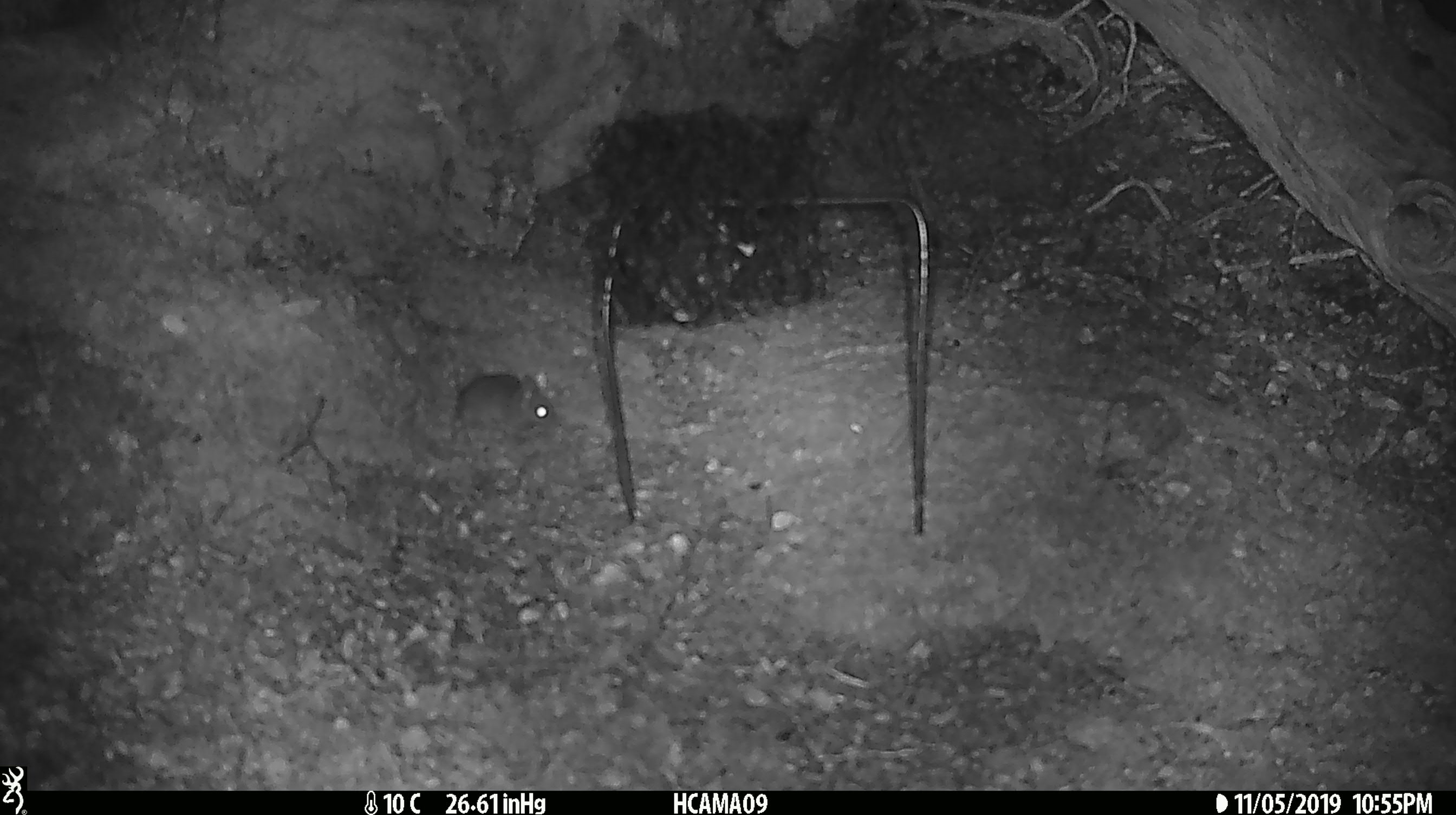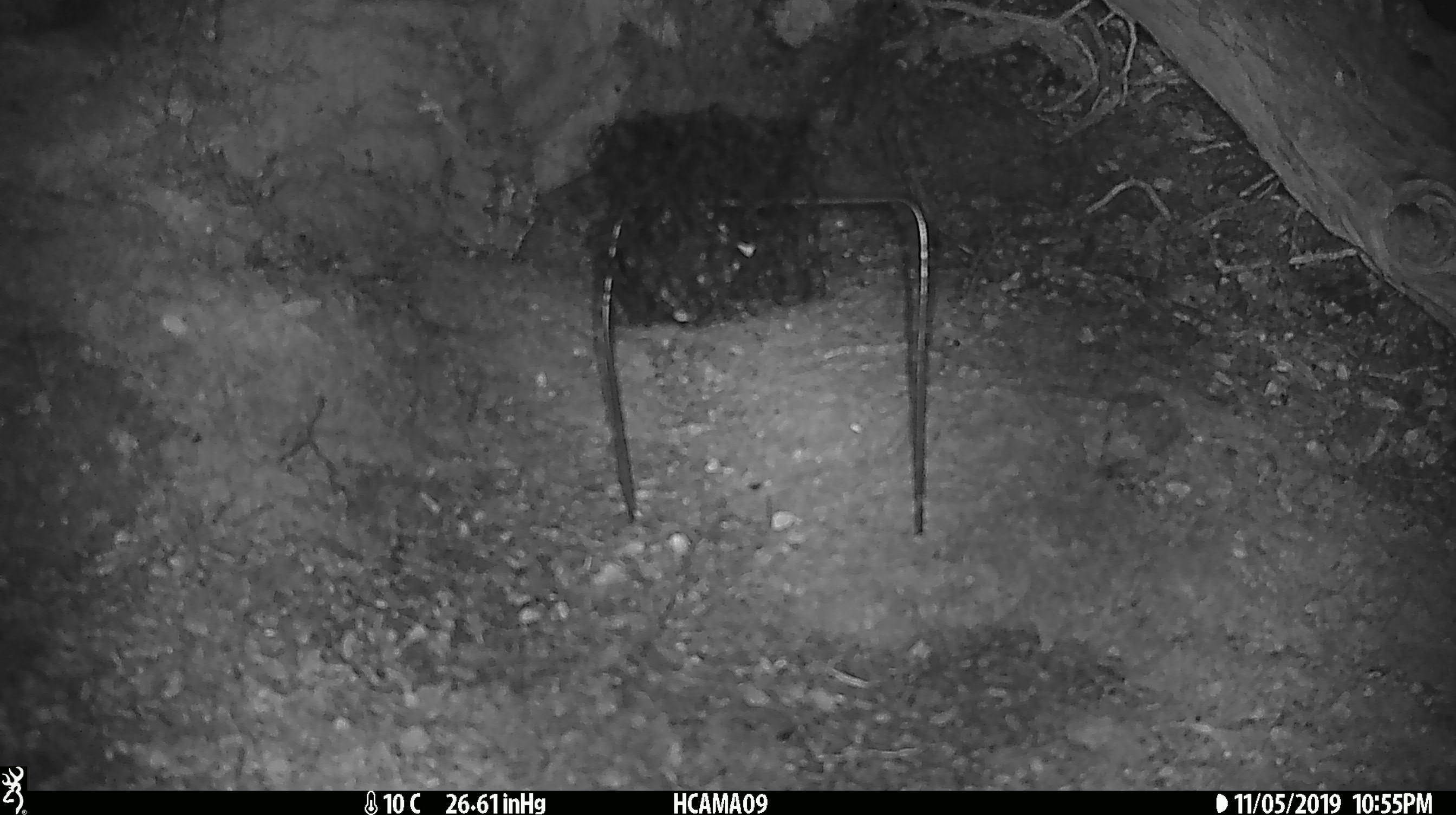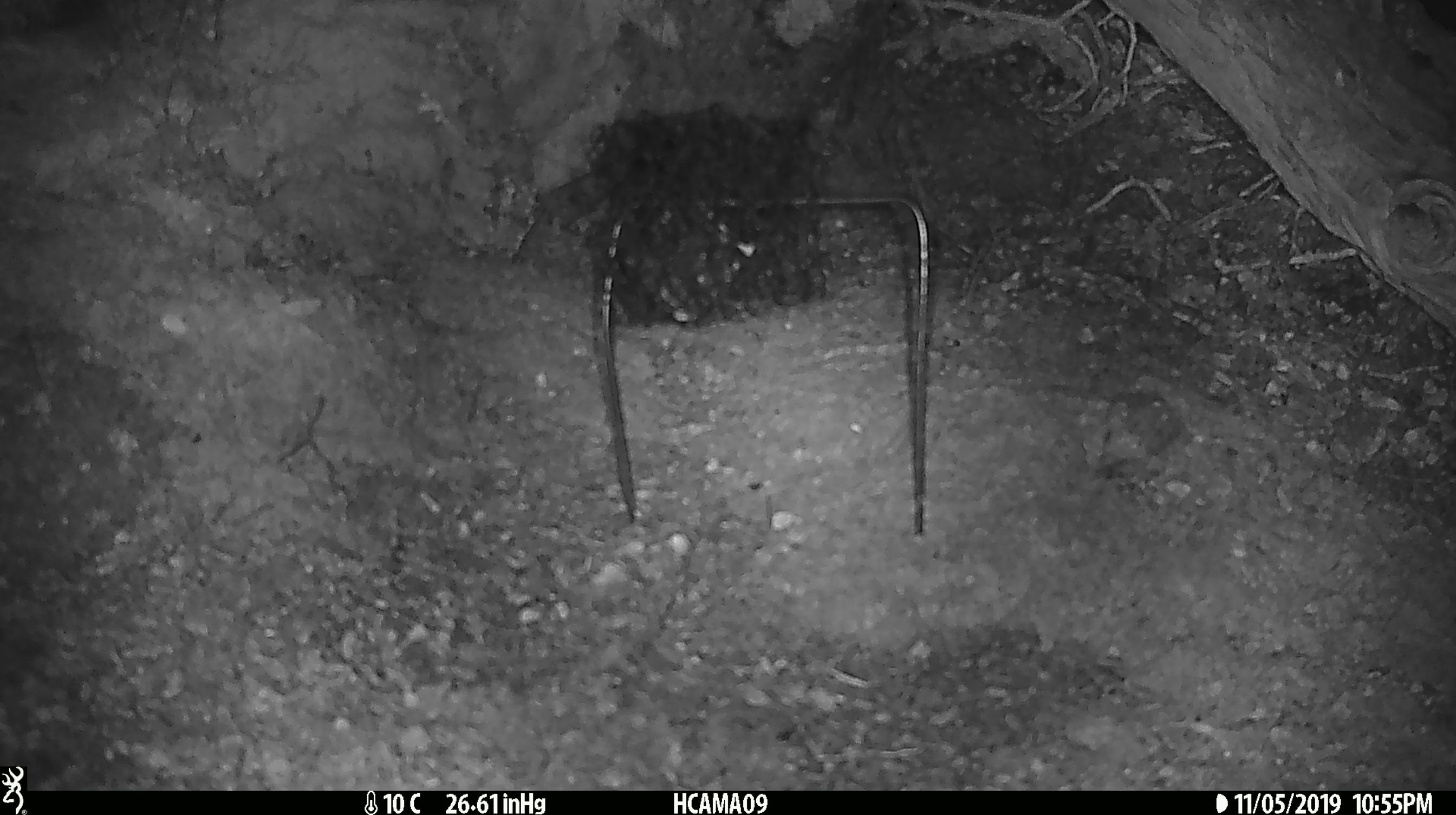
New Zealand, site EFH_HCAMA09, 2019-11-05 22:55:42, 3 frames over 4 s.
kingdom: Animalia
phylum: Chordata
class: Mammalia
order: Rodentia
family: Muridae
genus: Mus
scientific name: Mus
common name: mouse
Mouse (Mus).